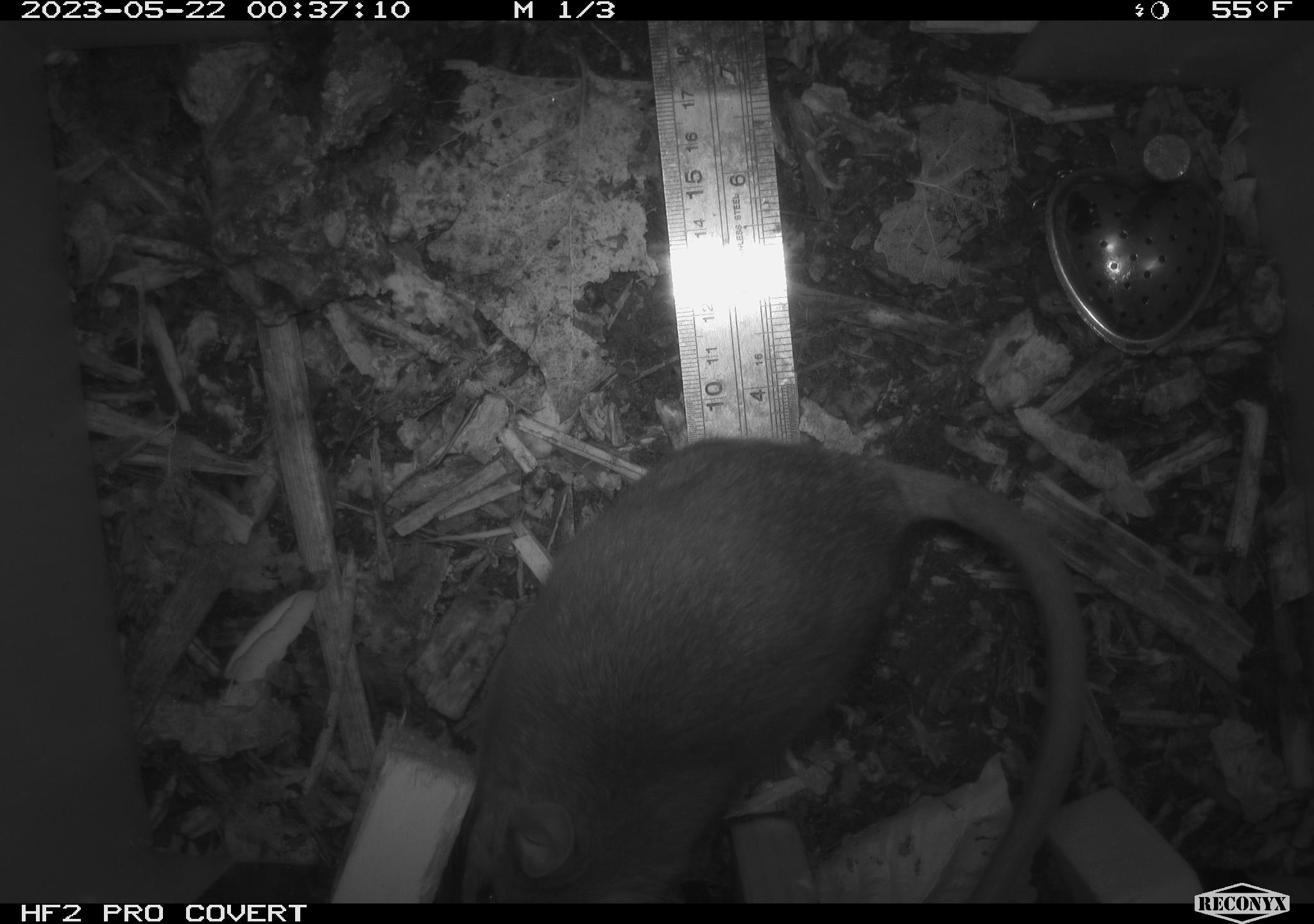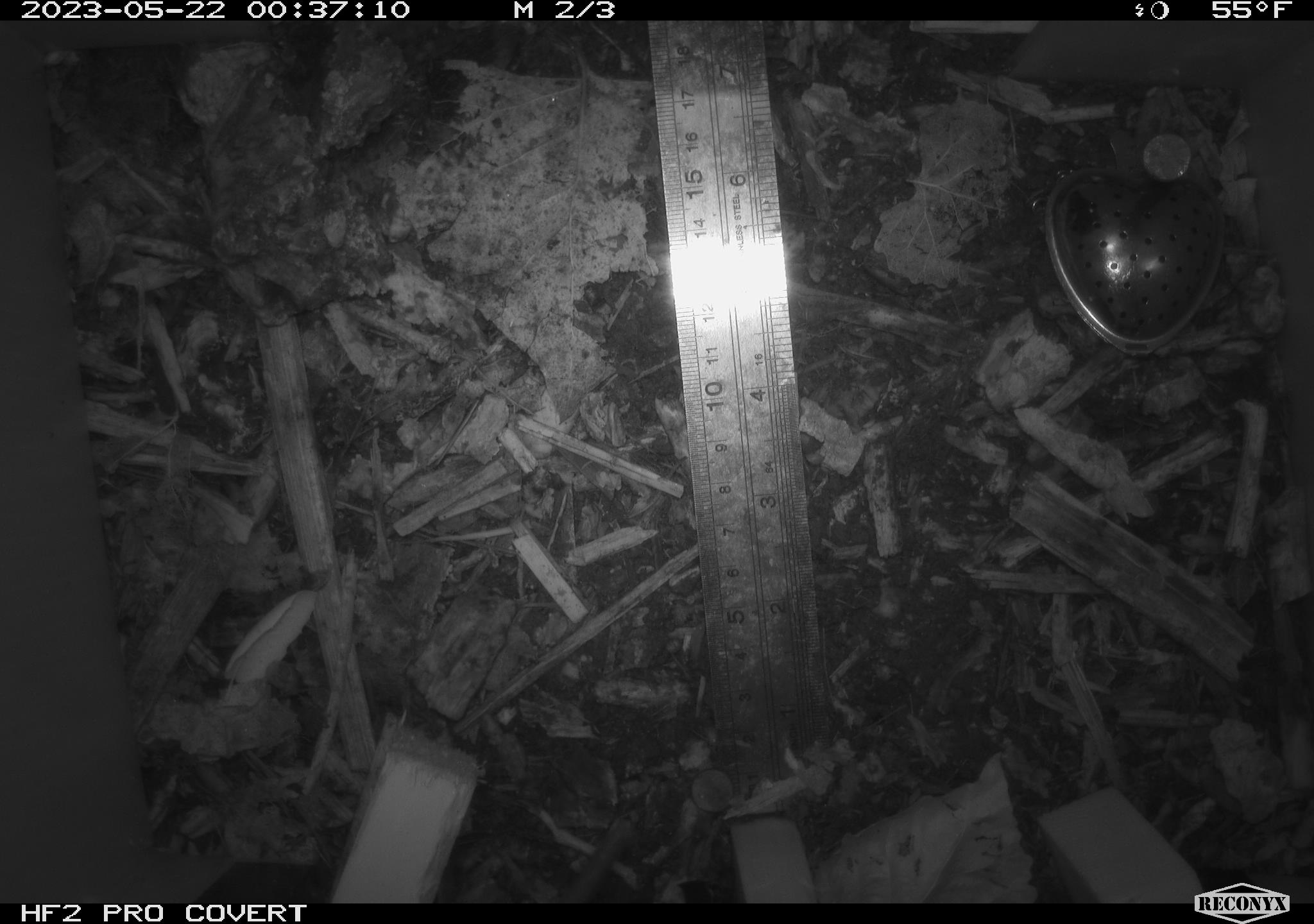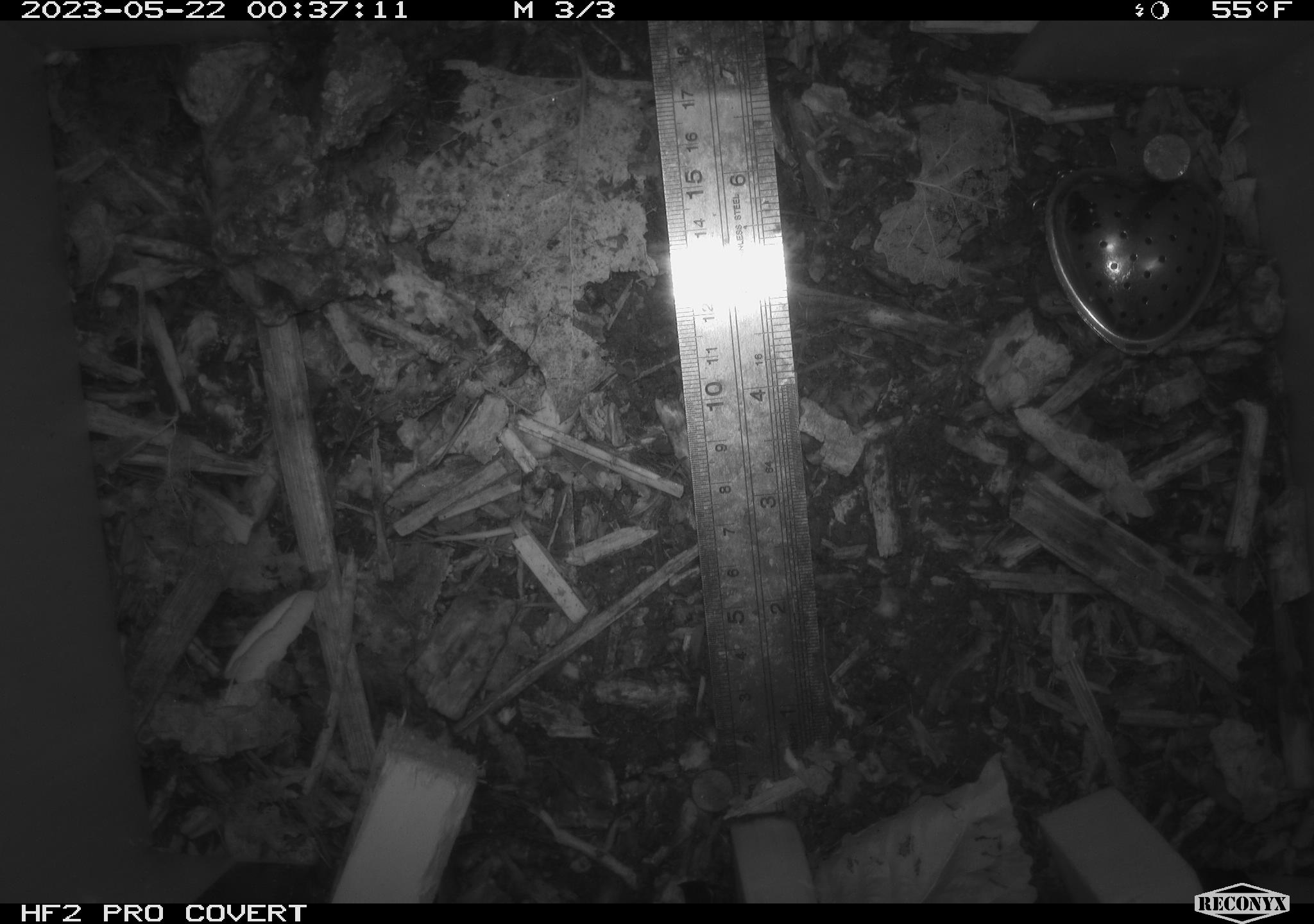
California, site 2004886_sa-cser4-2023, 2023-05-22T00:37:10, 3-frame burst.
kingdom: Animalia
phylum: Chordata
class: Mammalia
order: Rodentia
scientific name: Rodentia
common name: woodrat or rat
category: woodrat or rat species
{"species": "woodrat or rat species (woodrat or rat) (Rodentia)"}